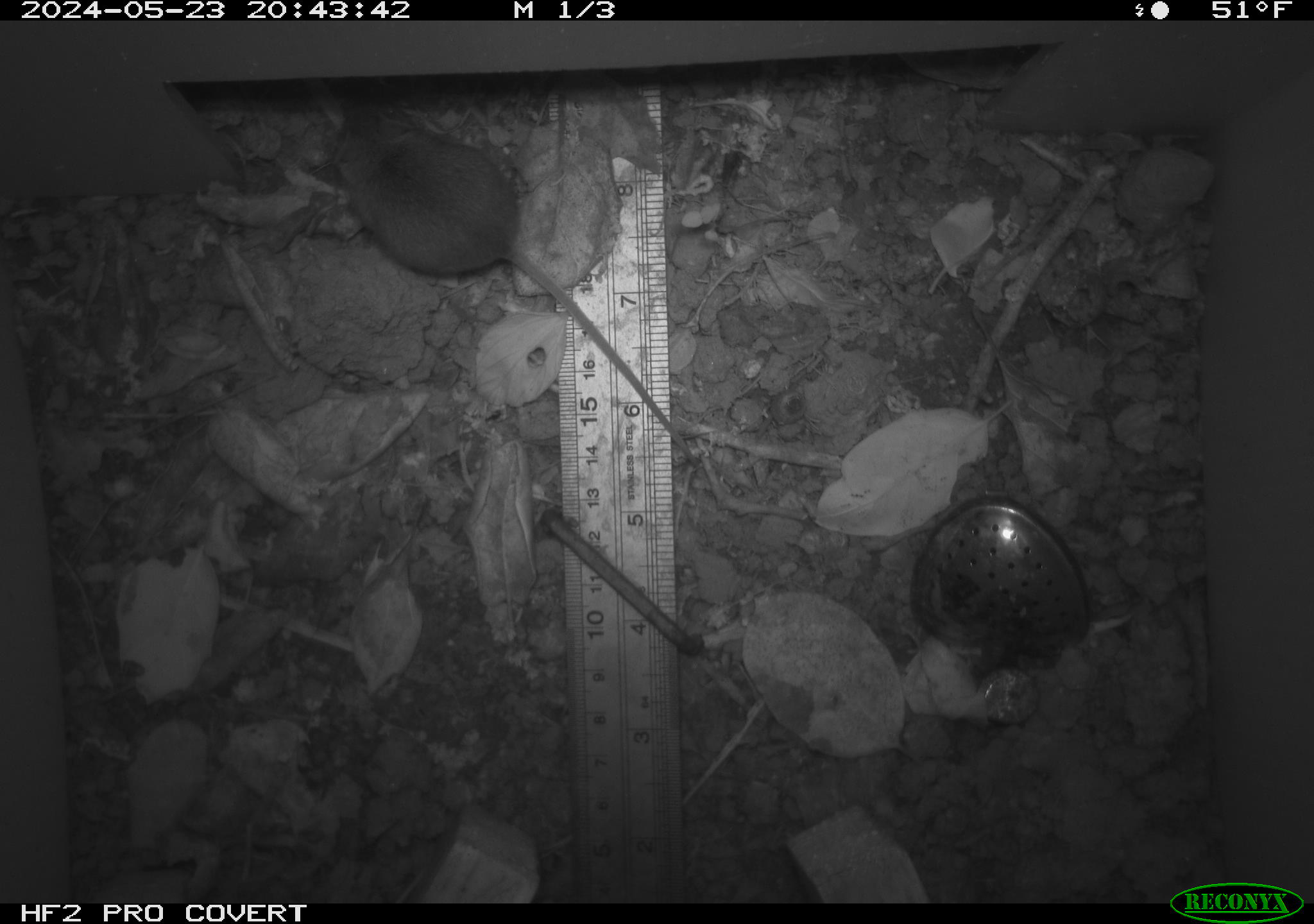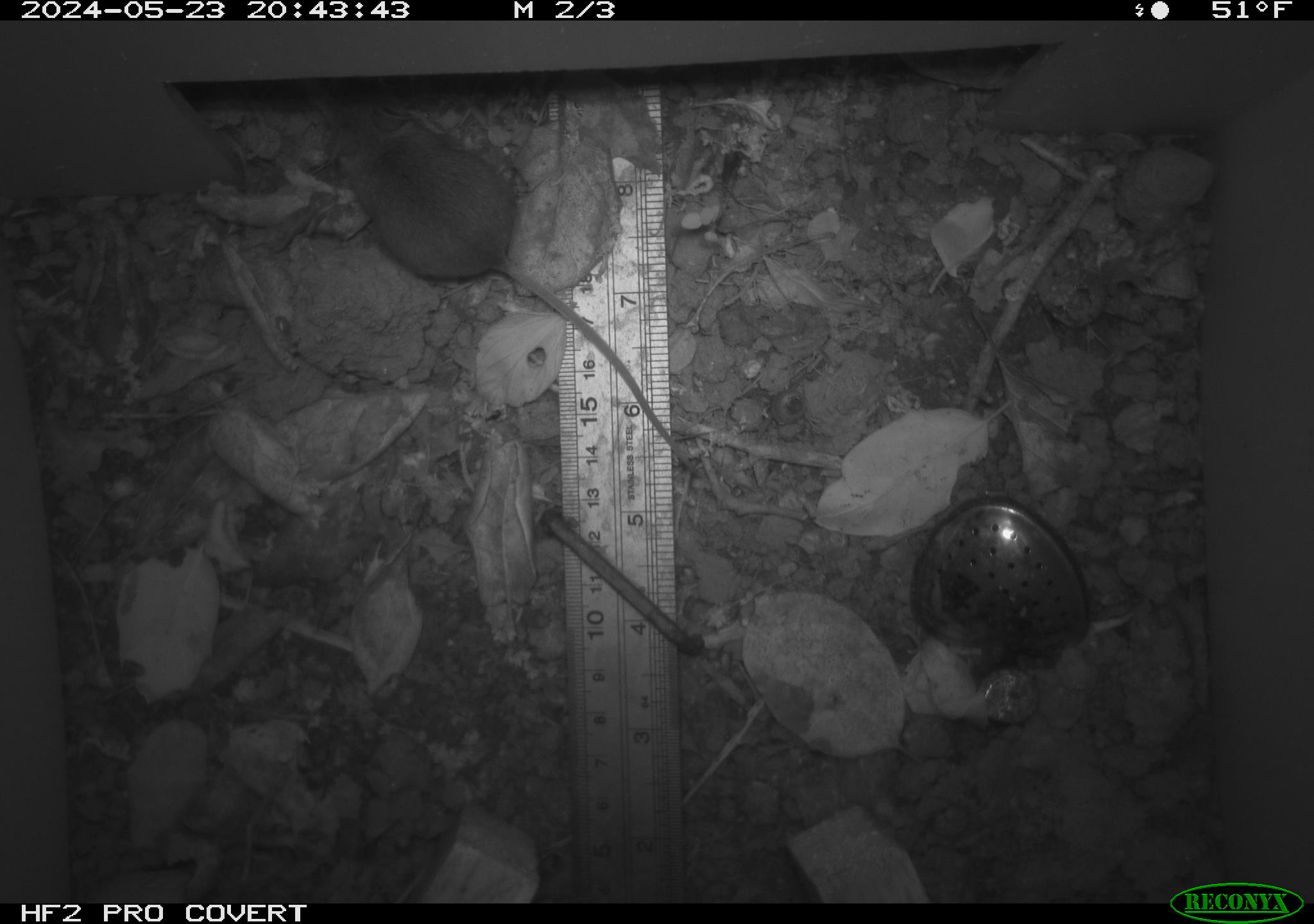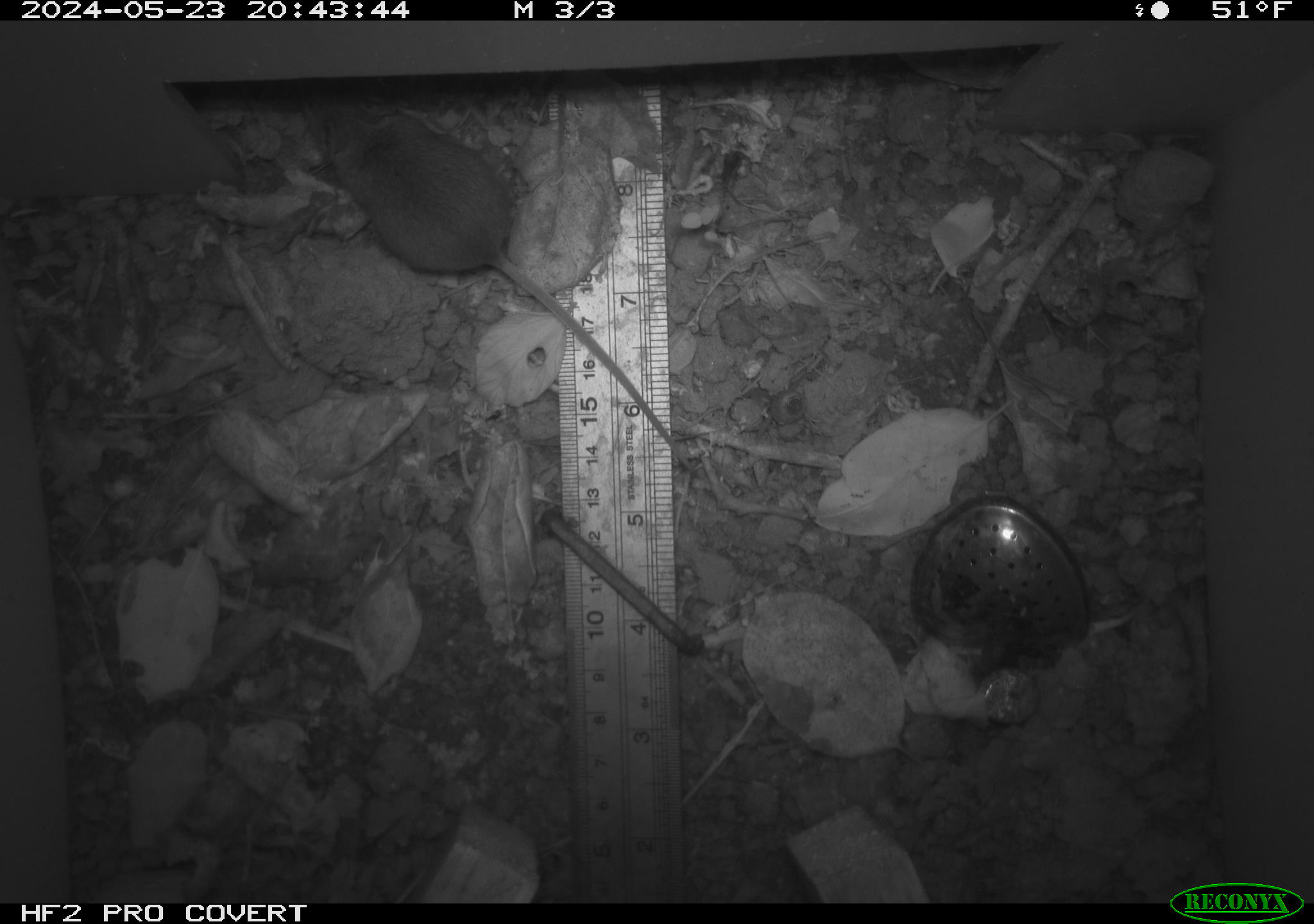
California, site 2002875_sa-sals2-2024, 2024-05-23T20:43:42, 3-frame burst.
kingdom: Animalia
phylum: Chordata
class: Mammalia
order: Rodentia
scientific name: Rodentia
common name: mouse species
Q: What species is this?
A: Mouse species (Rodentia).